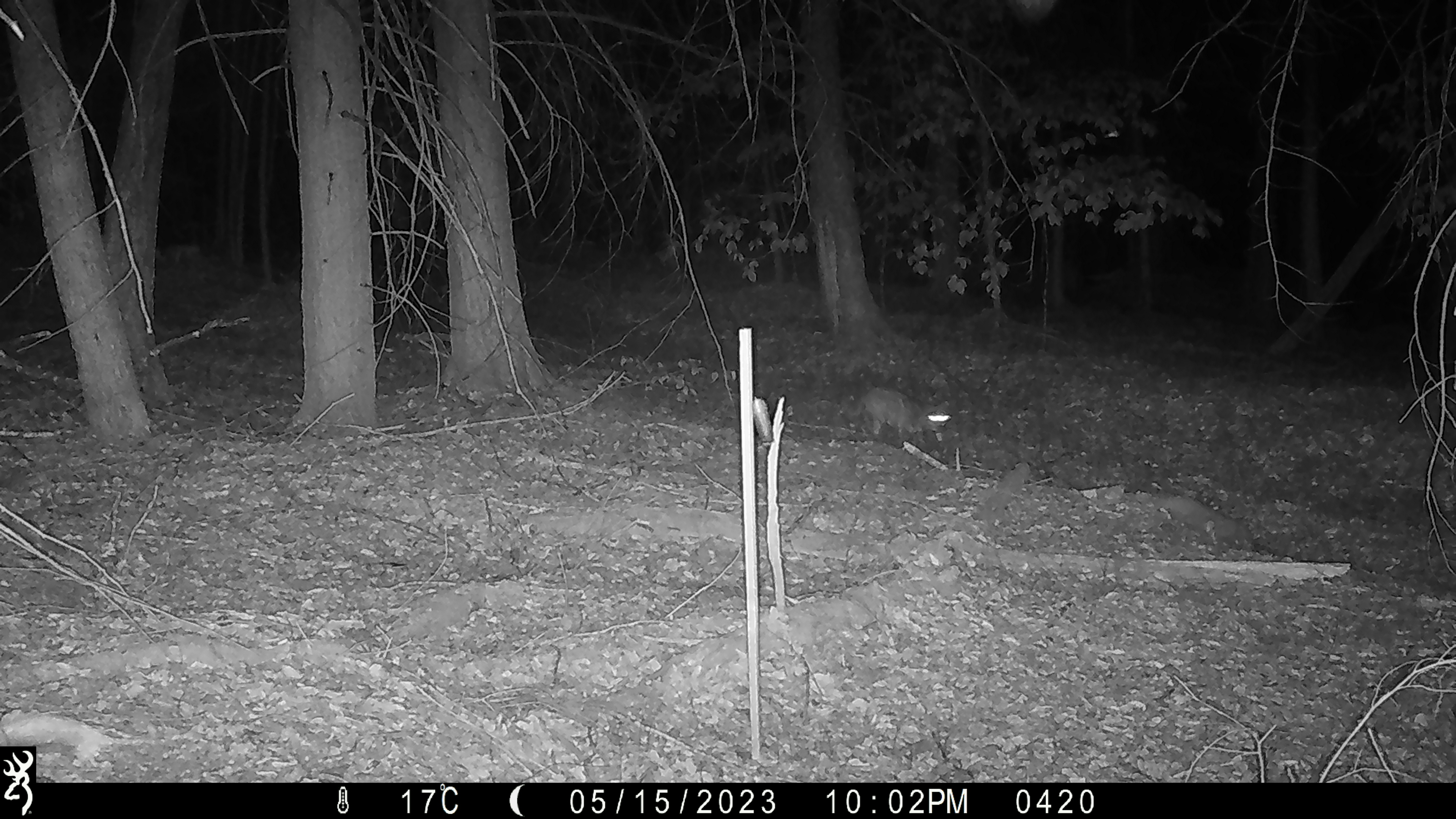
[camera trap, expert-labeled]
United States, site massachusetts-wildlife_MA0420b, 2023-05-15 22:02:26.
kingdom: Animalia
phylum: Chordata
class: Mammalia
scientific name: Mammalia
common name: mammal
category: mammal sp.